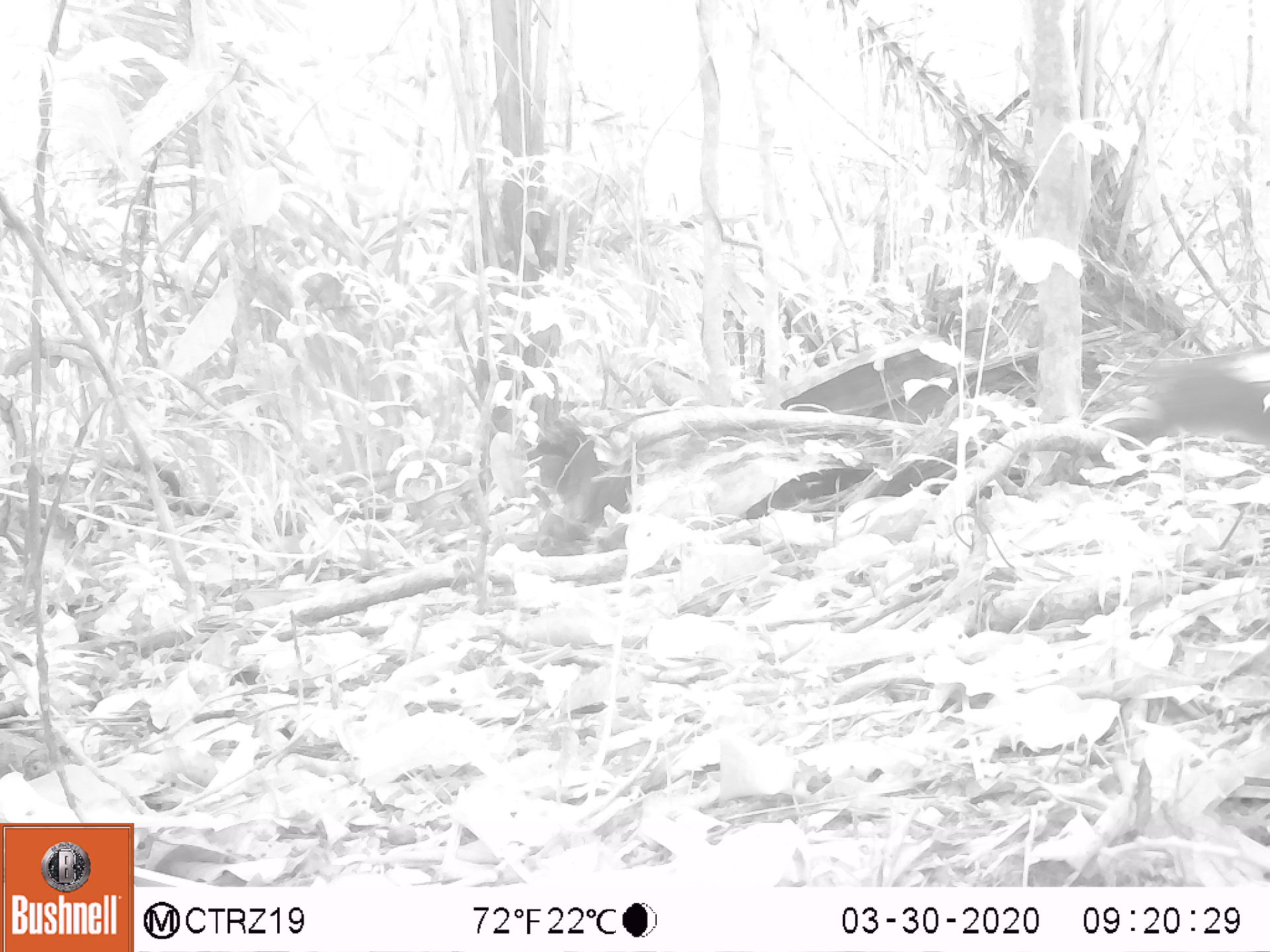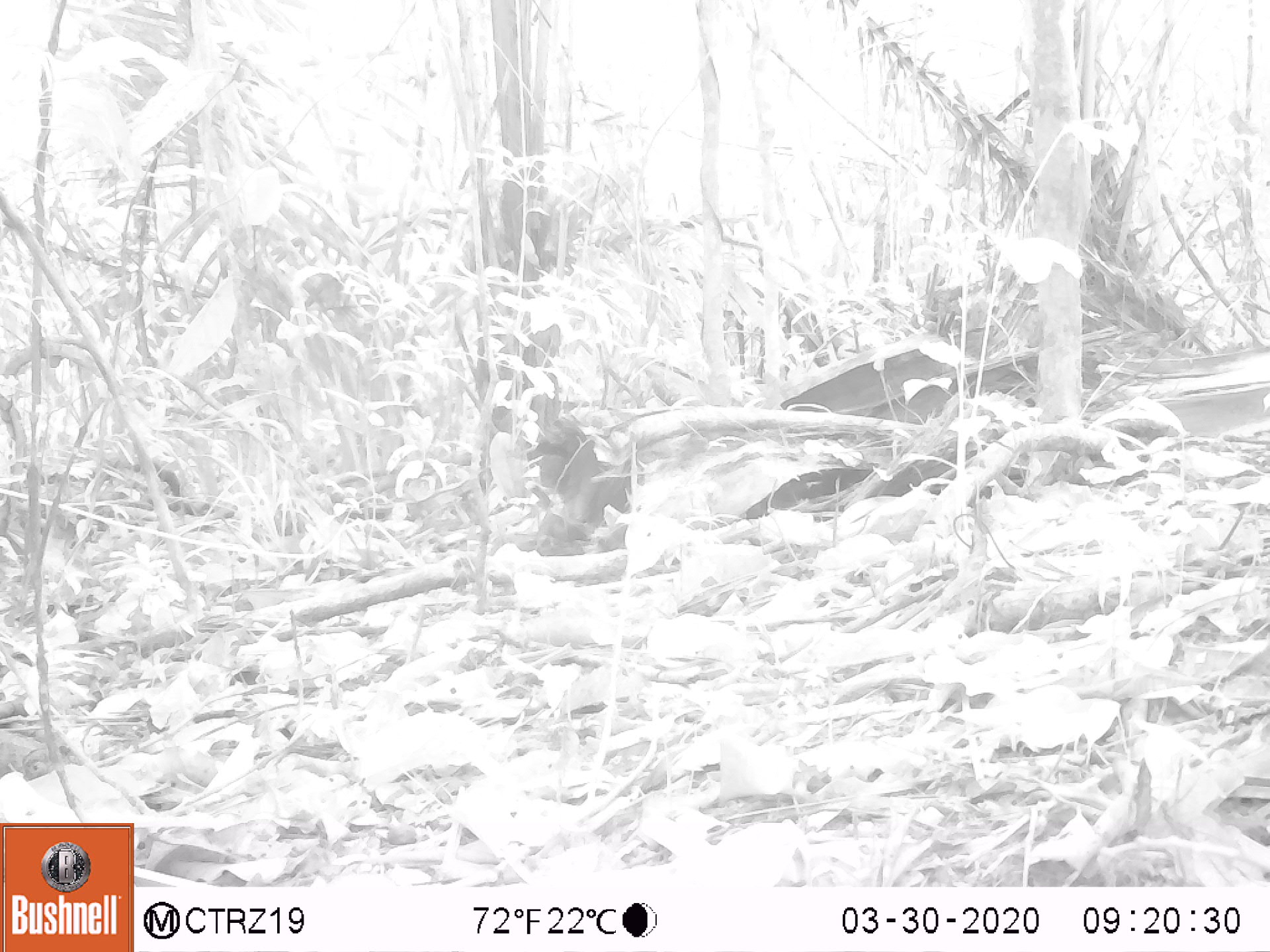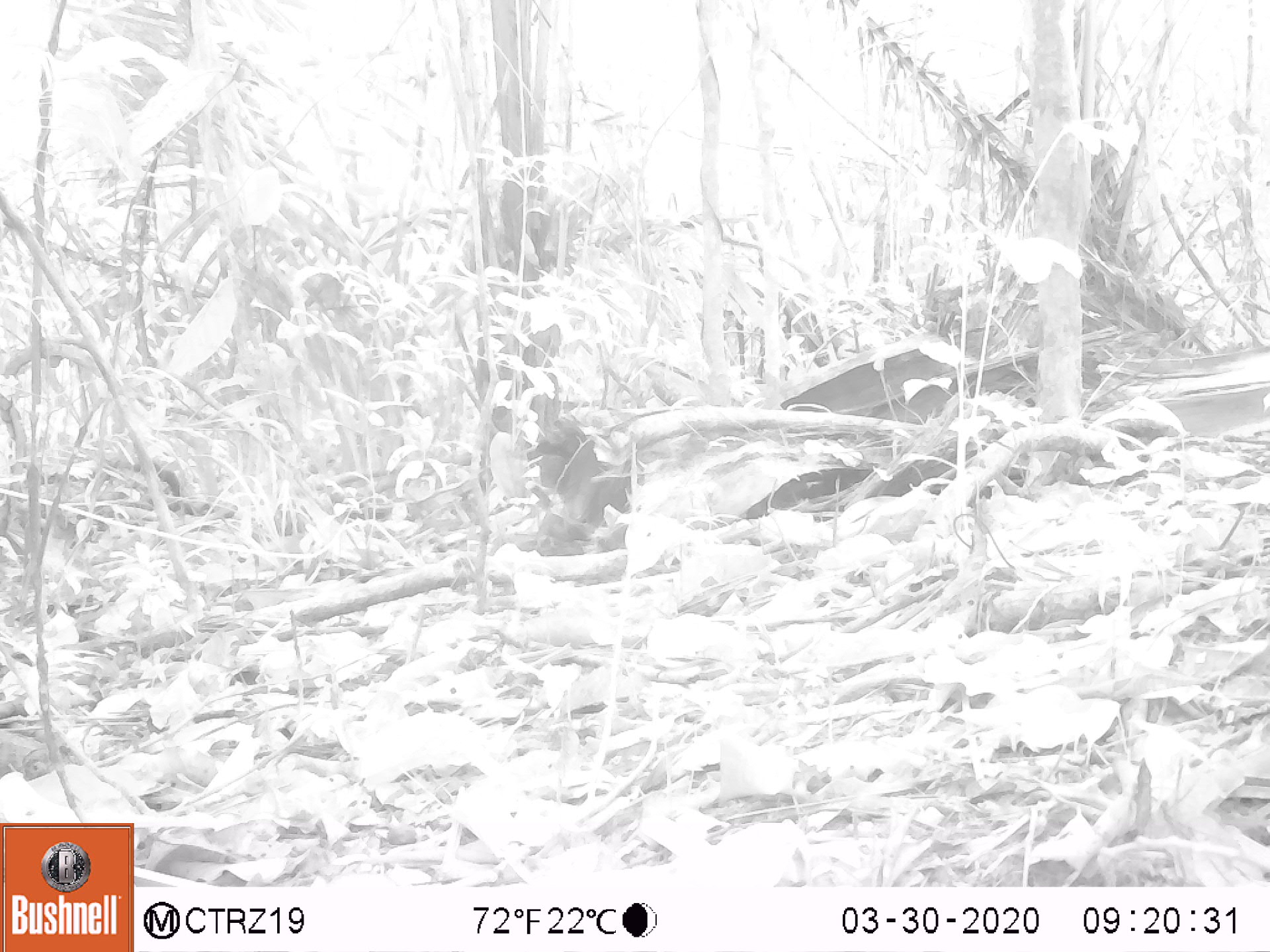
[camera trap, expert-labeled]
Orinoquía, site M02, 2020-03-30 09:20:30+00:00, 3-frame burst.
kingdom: Animalia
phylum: Chordata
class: Mammalia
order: Rodentia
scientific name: Rodentia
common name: rodent